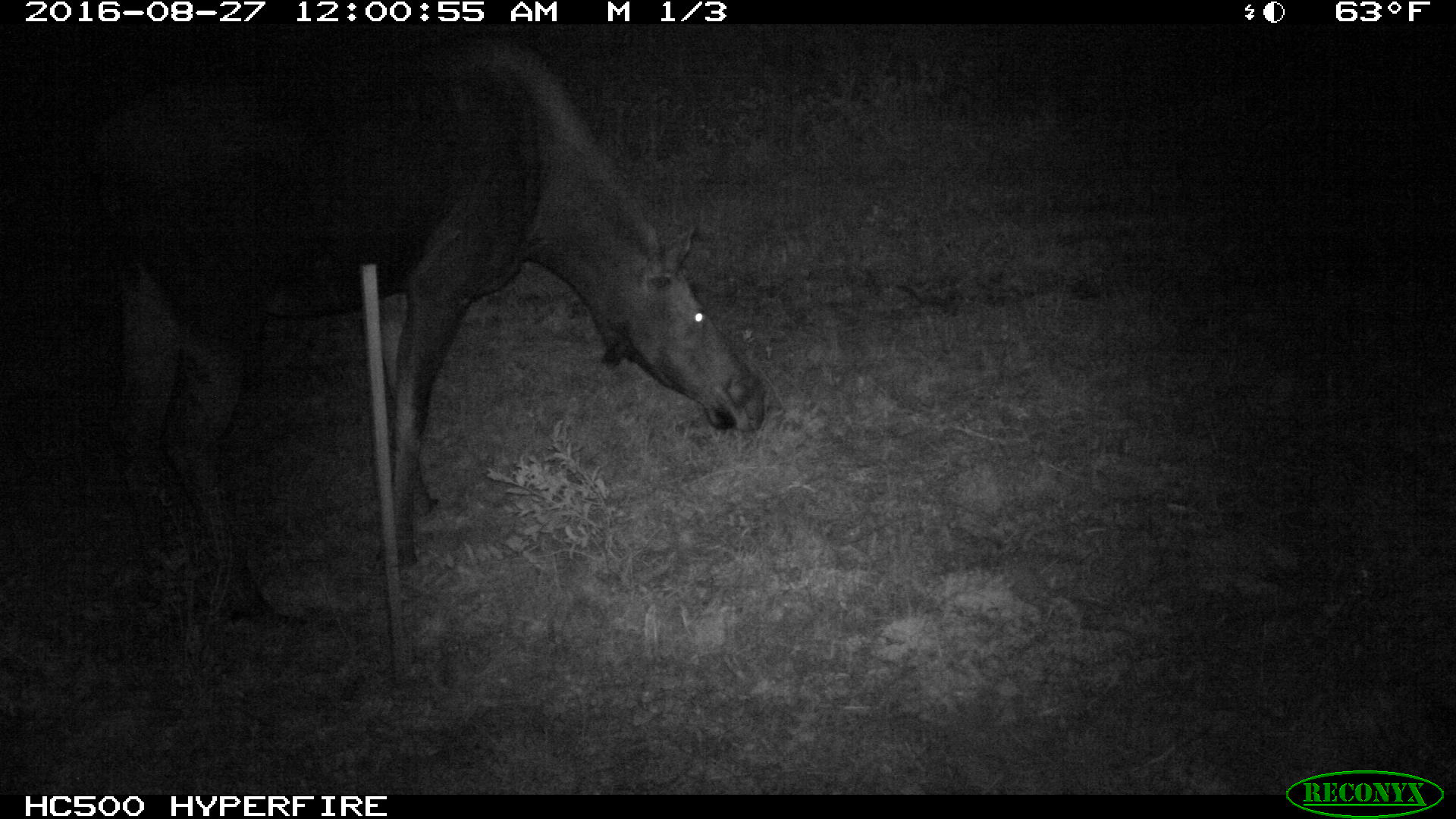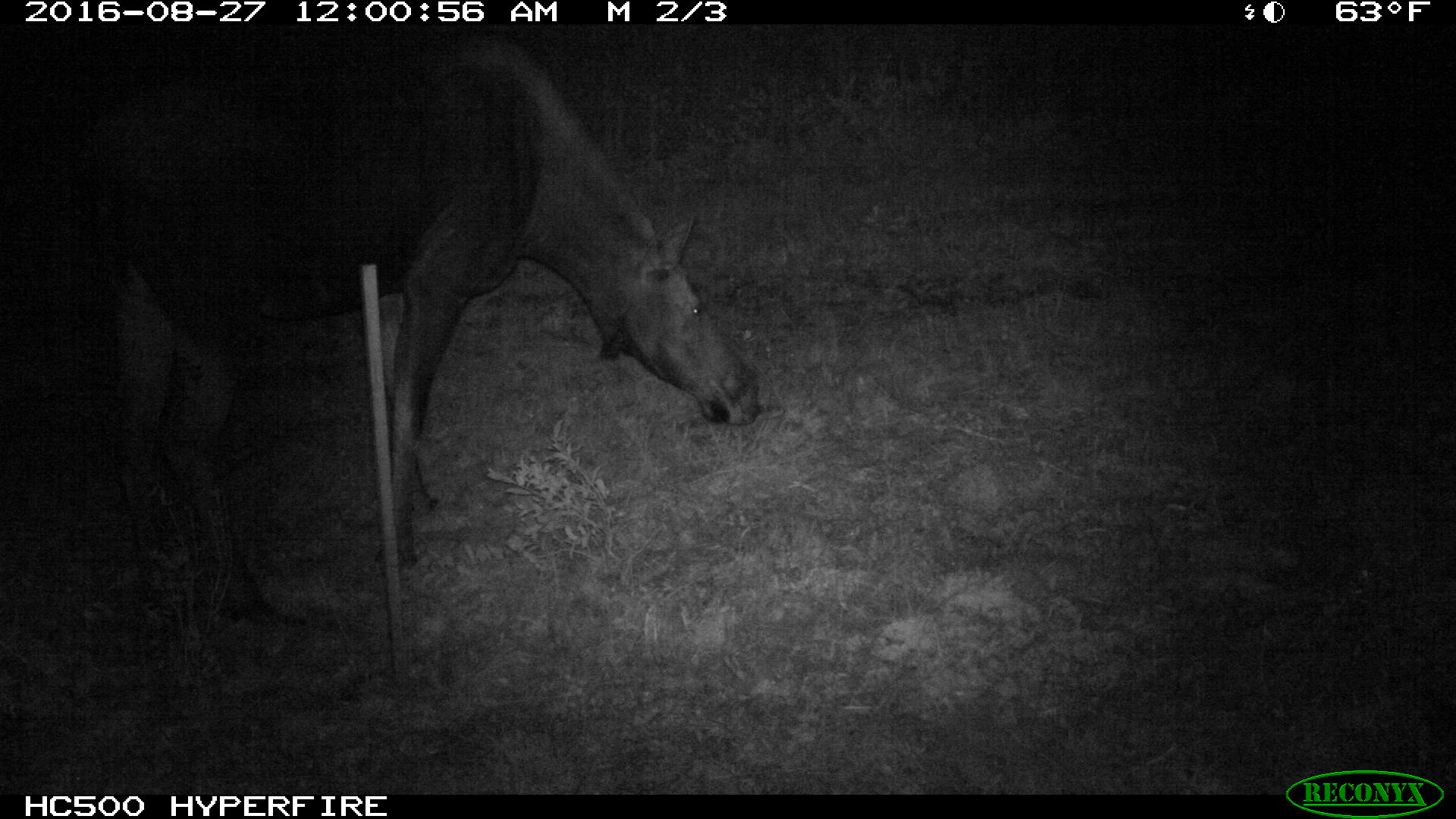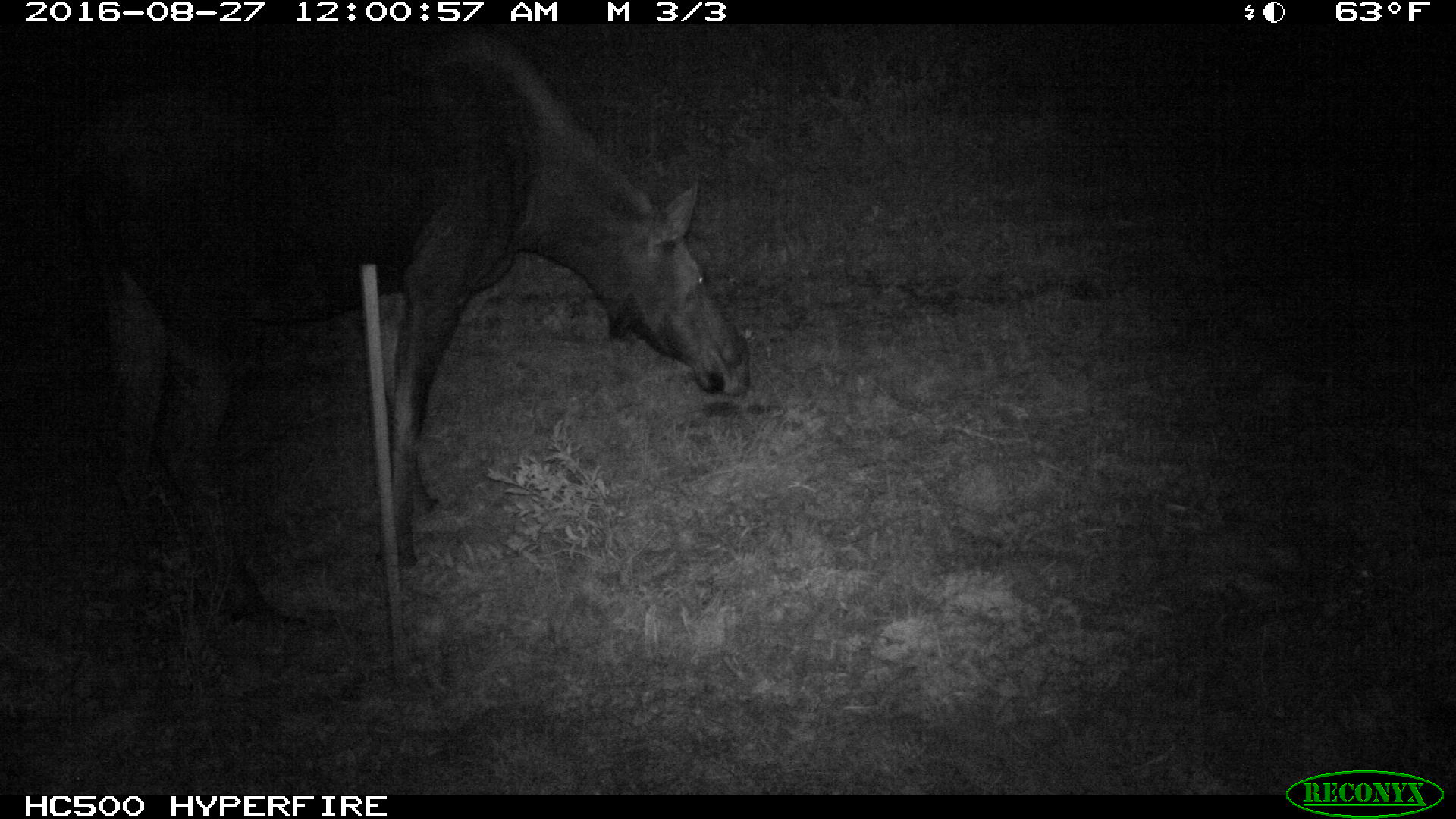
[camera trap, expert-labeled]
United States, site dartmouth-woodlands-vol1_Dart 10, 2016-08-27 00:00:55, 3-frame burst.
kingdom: Animalia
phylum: Chordata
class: Mammalia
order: Artiodactyla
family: Cervidae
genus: Alces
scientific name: Alces alces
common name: moose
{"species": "moose (Alces alces)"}